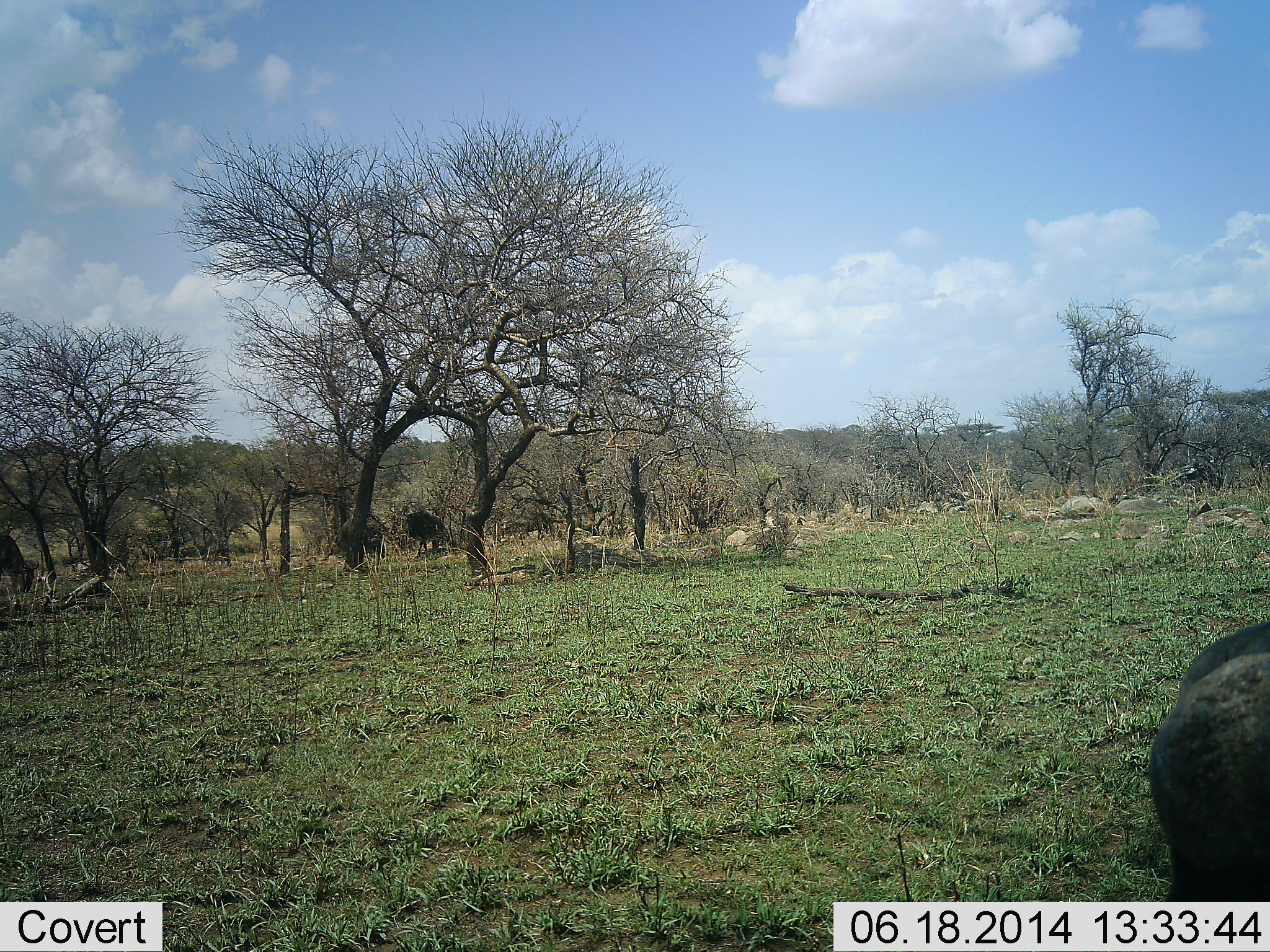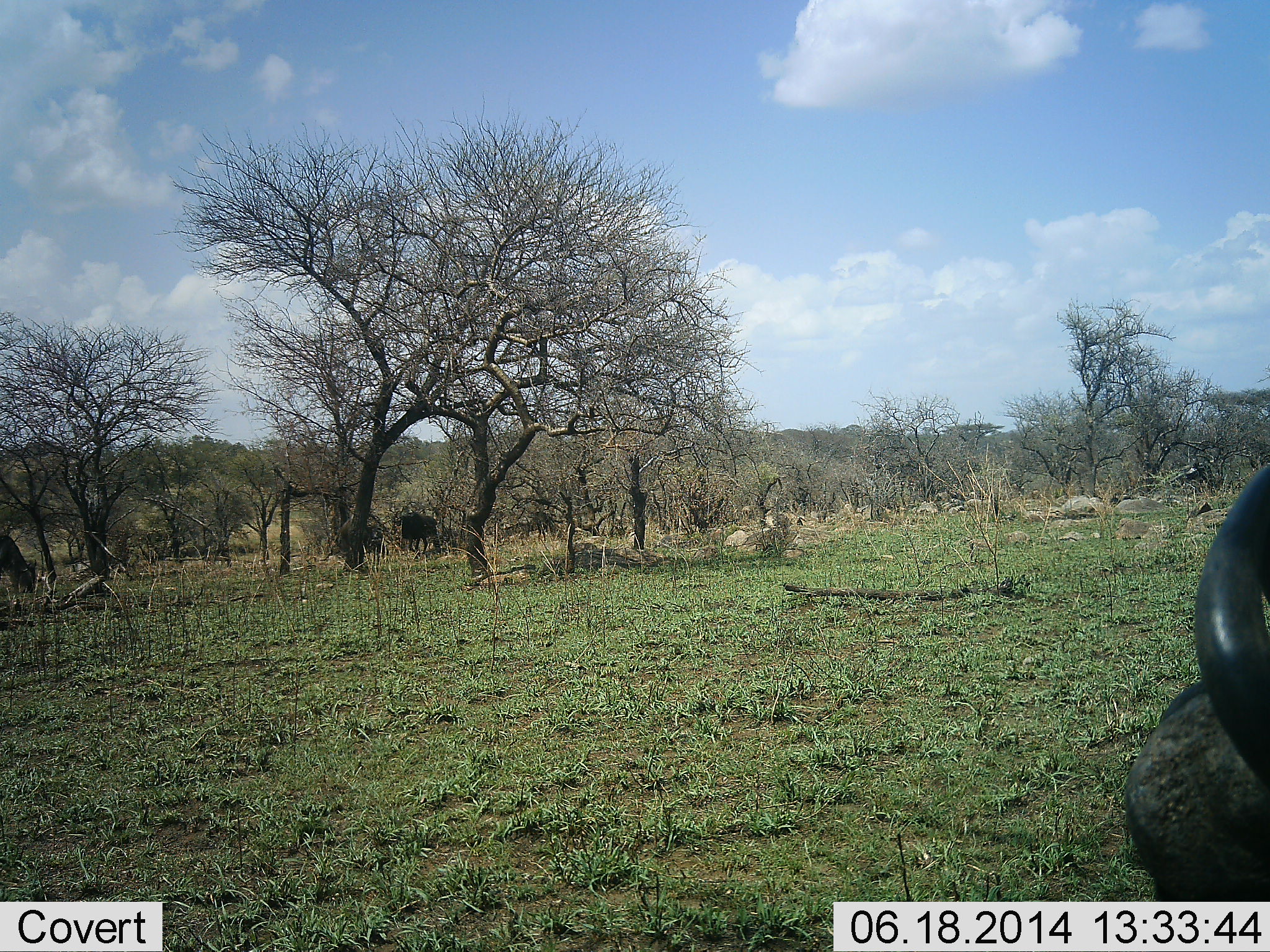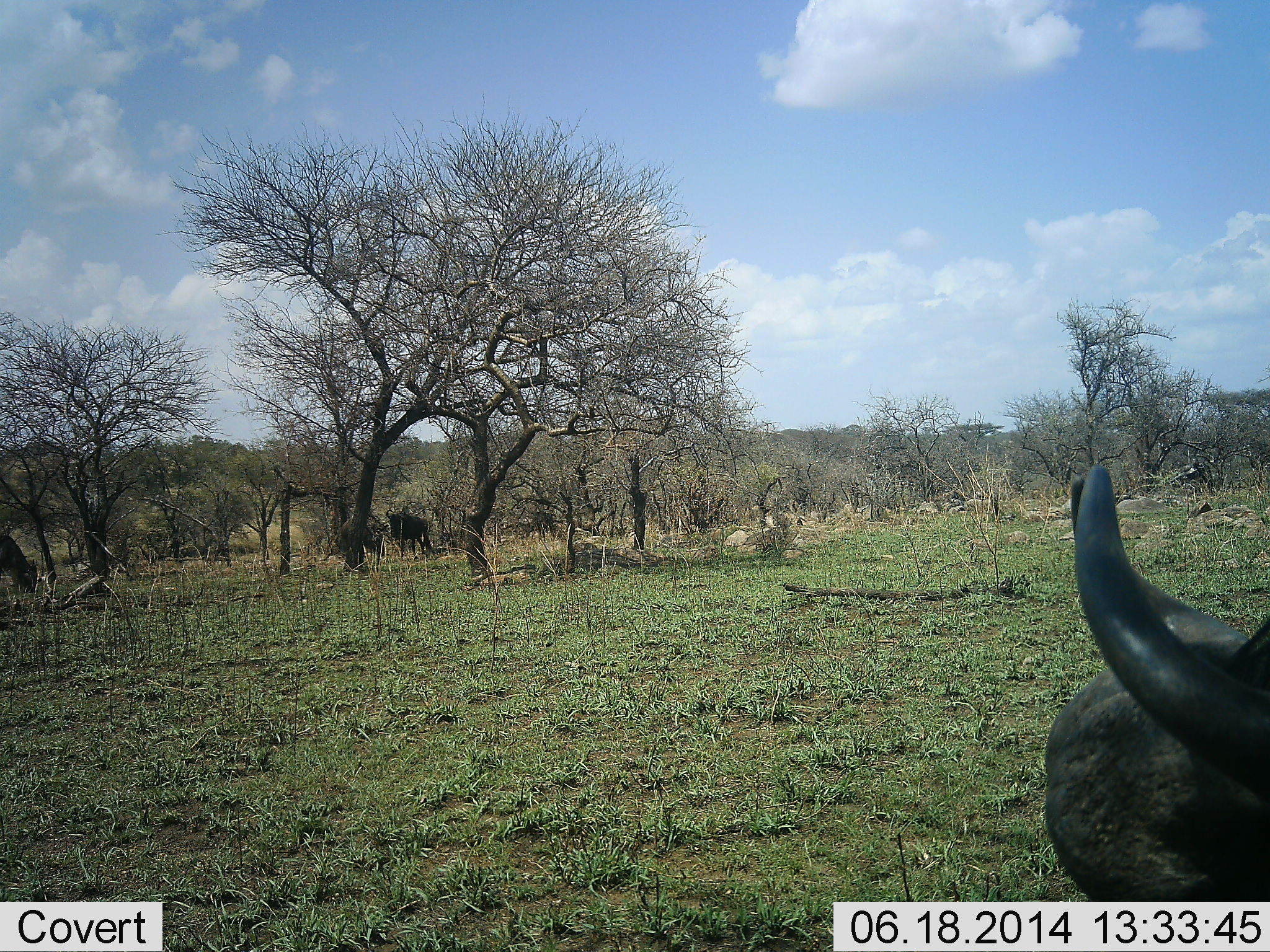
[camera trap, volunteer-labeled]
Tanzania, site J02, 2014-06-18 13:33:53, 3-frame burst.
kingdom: Animalia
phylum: Chordata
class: Mammalia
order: Artiodactyla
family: Bovidae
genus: Connochaetes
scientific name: Connochaetes taurinus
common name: blue wildebeest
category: wildebeest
Wildebeest (blue wildebeest) (Connochaetes taurinus), count 3. Behavior (volunteer vote fractions): standing 45%, resting 36%, moving 55%, interacting 0%. Young present (vote fraction): 0%. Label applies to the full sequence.